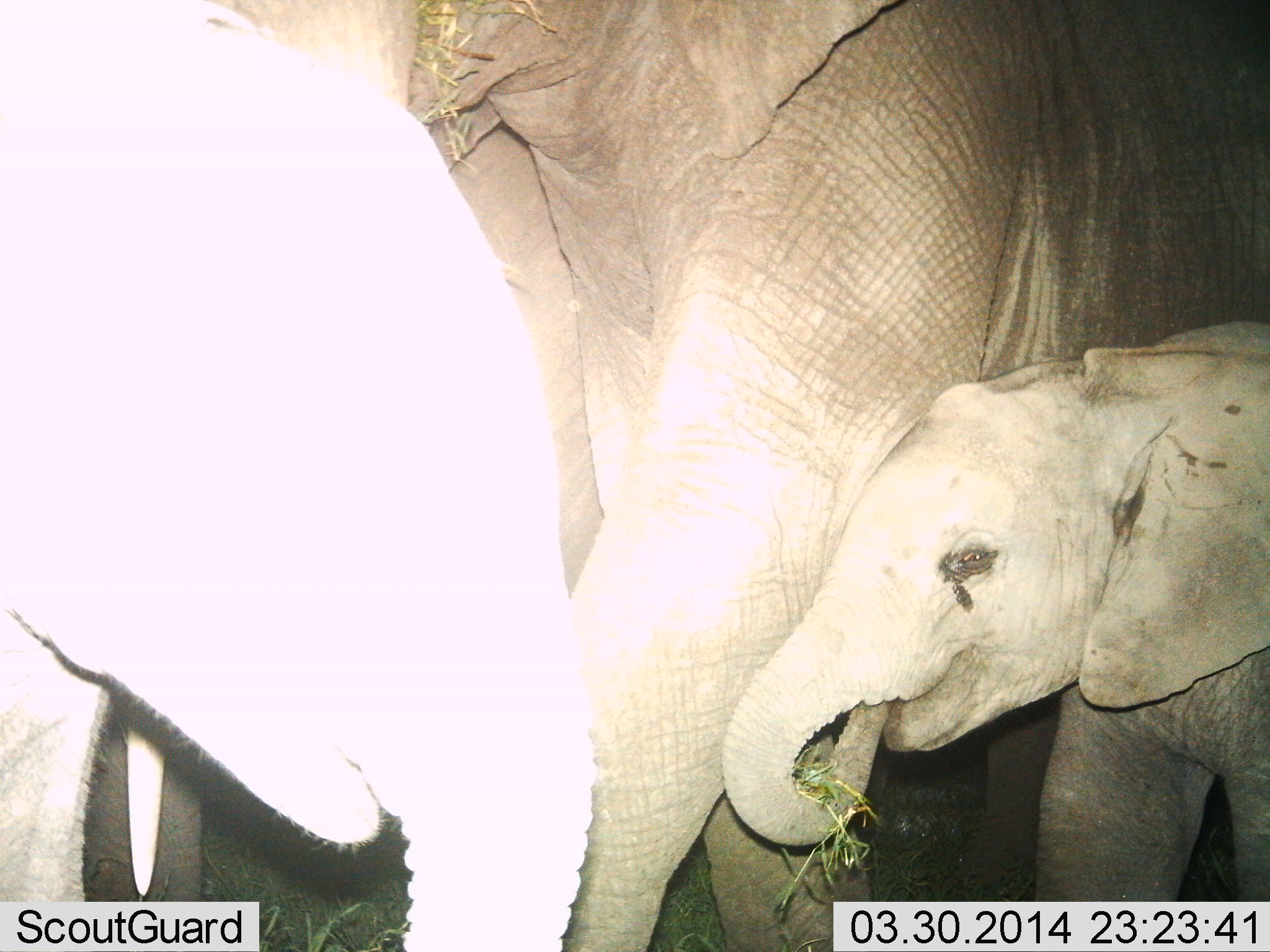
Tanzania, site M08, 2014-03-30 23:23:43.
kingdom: Animalia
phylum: Chordata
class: Mammalia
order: Proboscidea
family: Elephantidae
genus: Loxodonta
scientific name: Loxodonta africana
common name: african bush elephant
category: elephant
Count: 3.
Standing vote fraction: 70%.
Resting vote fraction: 0%.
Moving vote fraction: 10%.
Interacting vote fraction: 0%.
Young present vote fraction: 90%.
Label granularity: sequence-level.